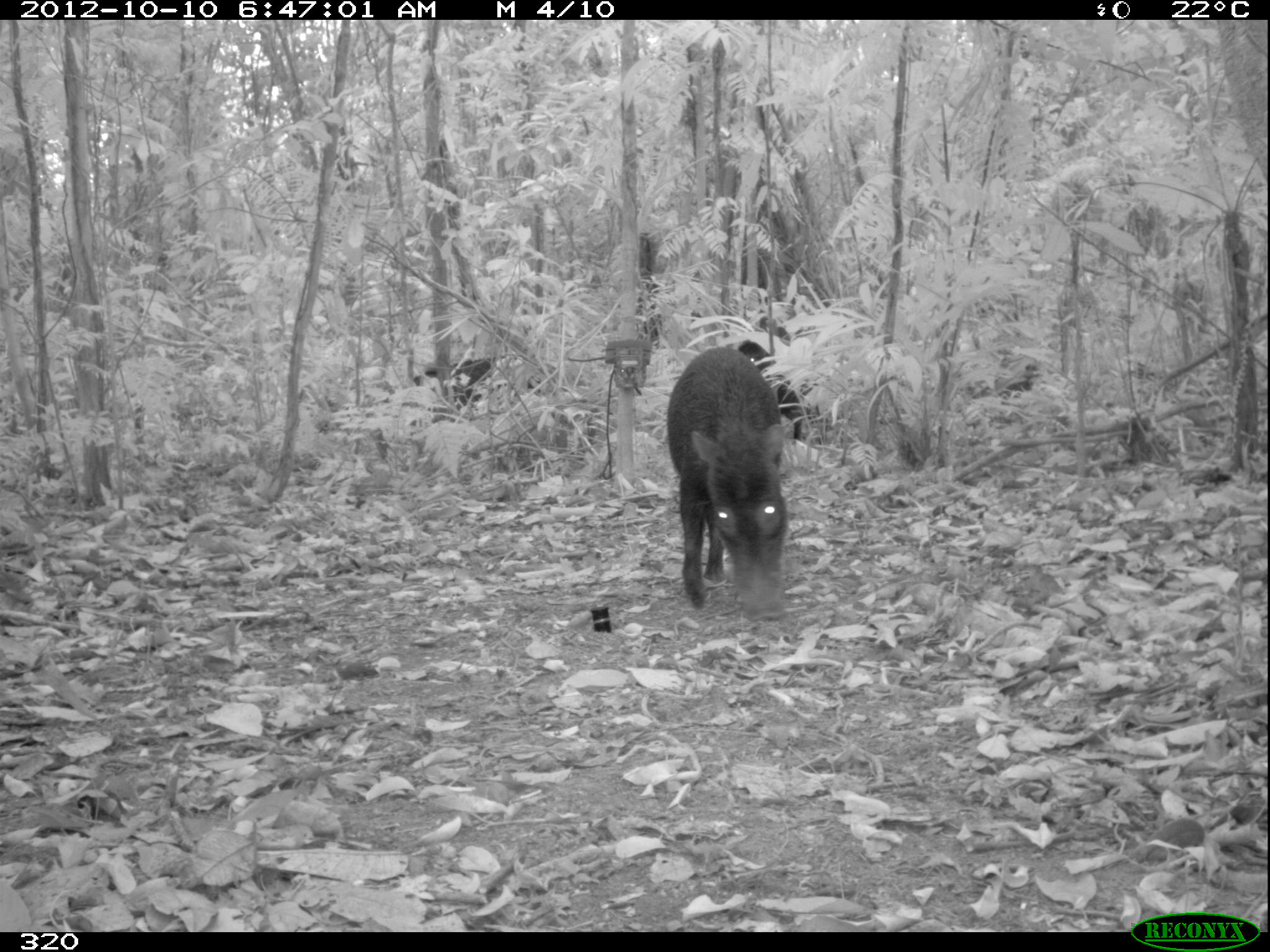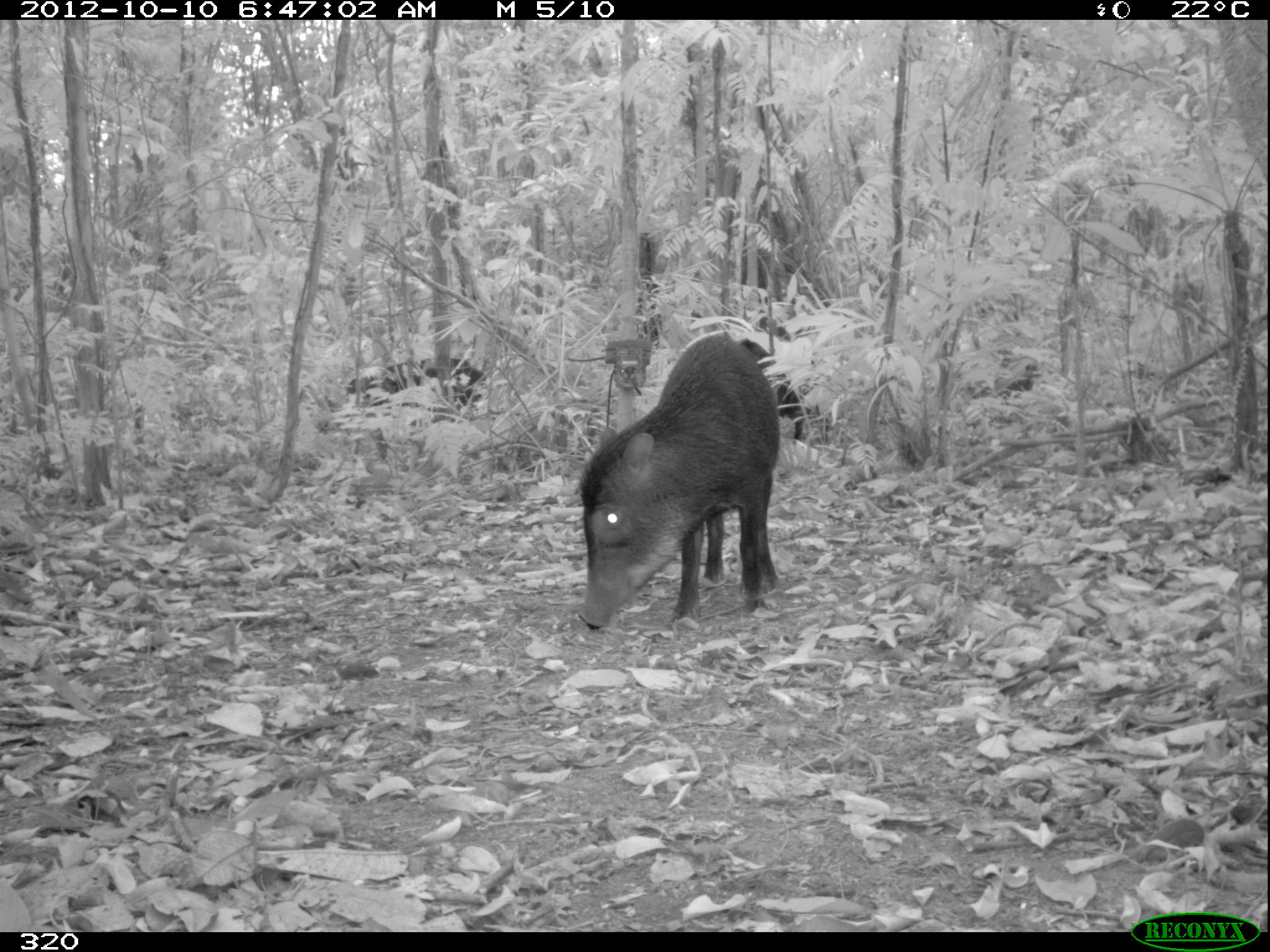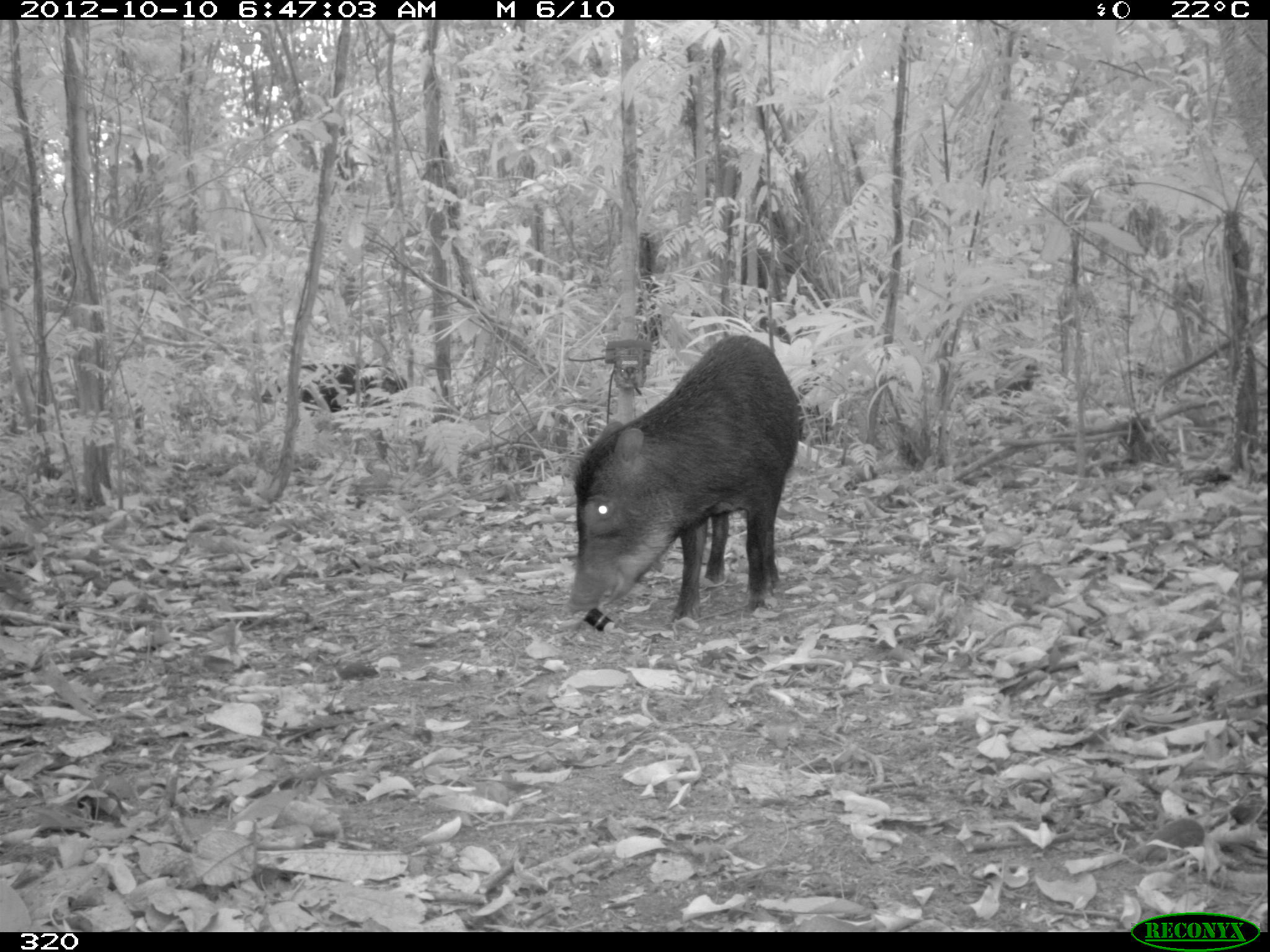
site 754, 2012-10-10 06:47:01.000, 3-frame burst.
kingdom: Animalia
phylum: Chordata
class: Mammalia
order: Artiodactyla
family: Tayassuidae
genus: Tayassu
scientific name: Tayassu pecari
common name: white-lipped peccary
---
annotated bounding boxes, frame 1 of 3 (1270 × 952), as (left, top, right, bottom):
tayassu pecari: (664, 344, 790, 623); (737, 339, 809, 445); (412, 354, 541, 410)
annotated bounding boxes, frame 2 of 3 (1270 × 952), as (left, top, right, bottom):
tayassu pecari: (575, 331, 780, 631); (736, 337, 831, 446); (345, 356, 488, 414)